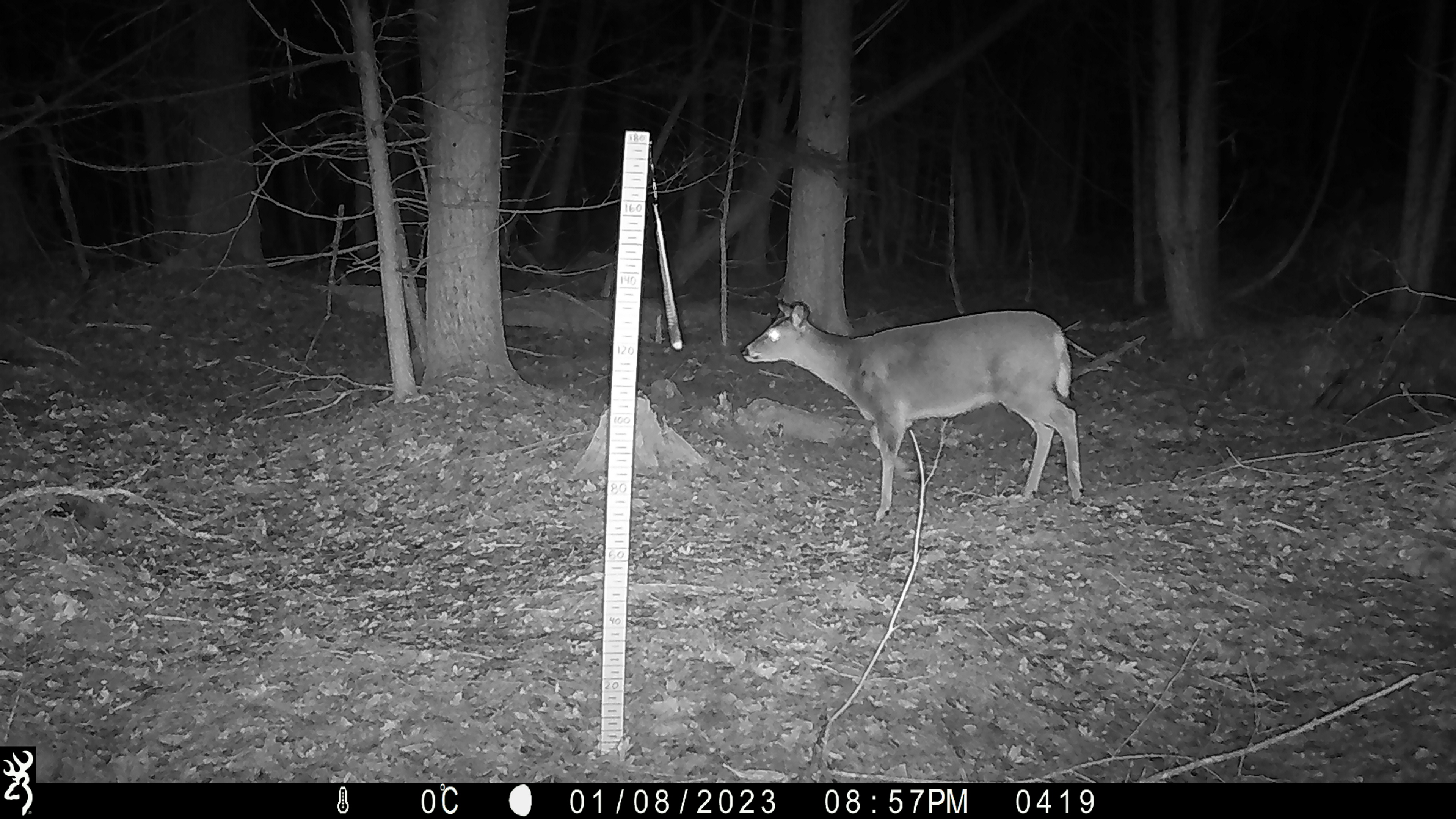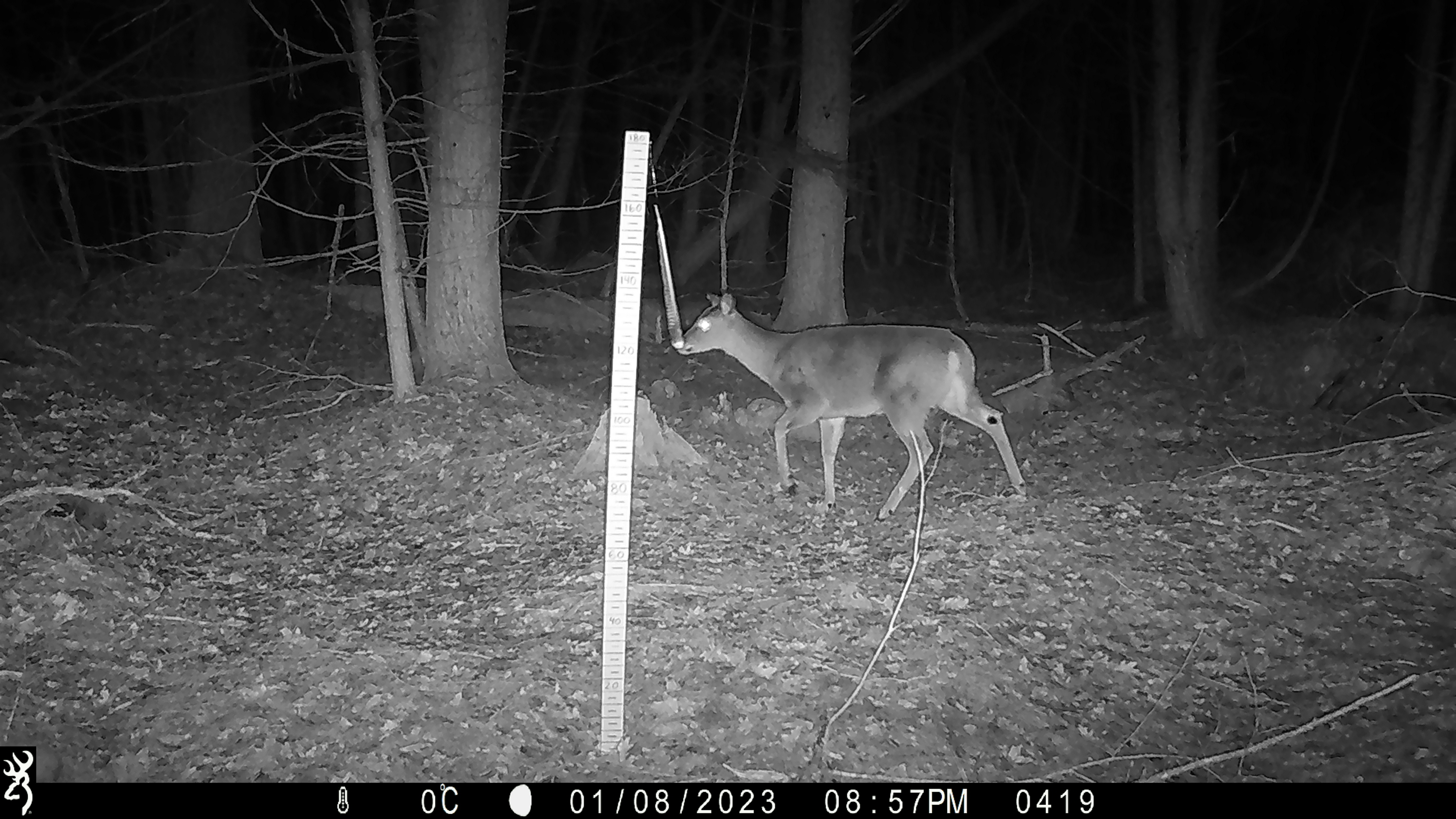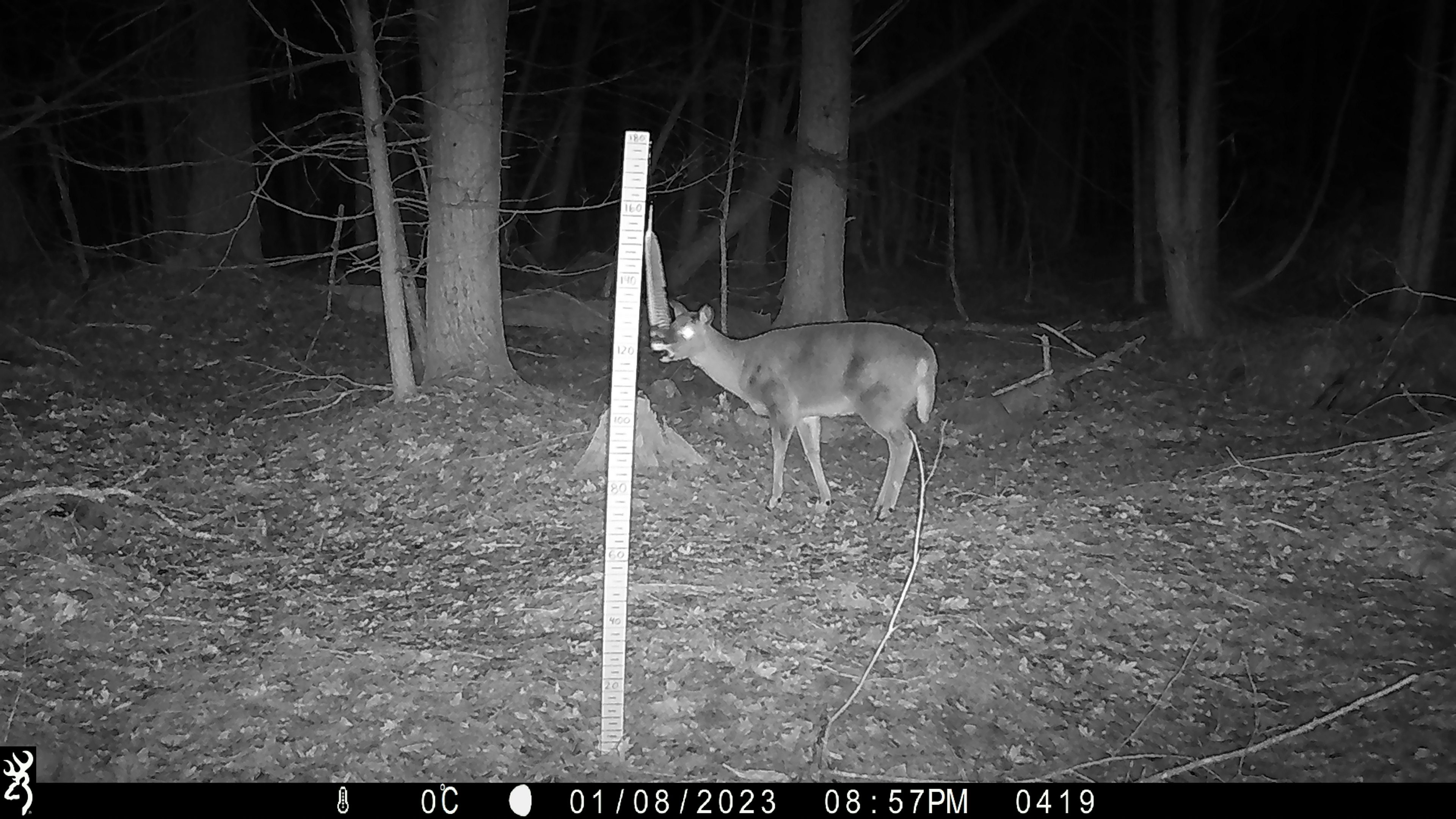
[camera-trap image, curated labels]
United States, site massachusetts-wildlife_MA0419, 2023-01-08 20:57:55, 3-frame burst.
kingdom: Animalia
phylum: Chordata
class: Mammalia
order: Artiodactyla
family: Cervidae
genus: Odocoileus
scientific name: Odocoileus virginianus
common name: white-tailed deer